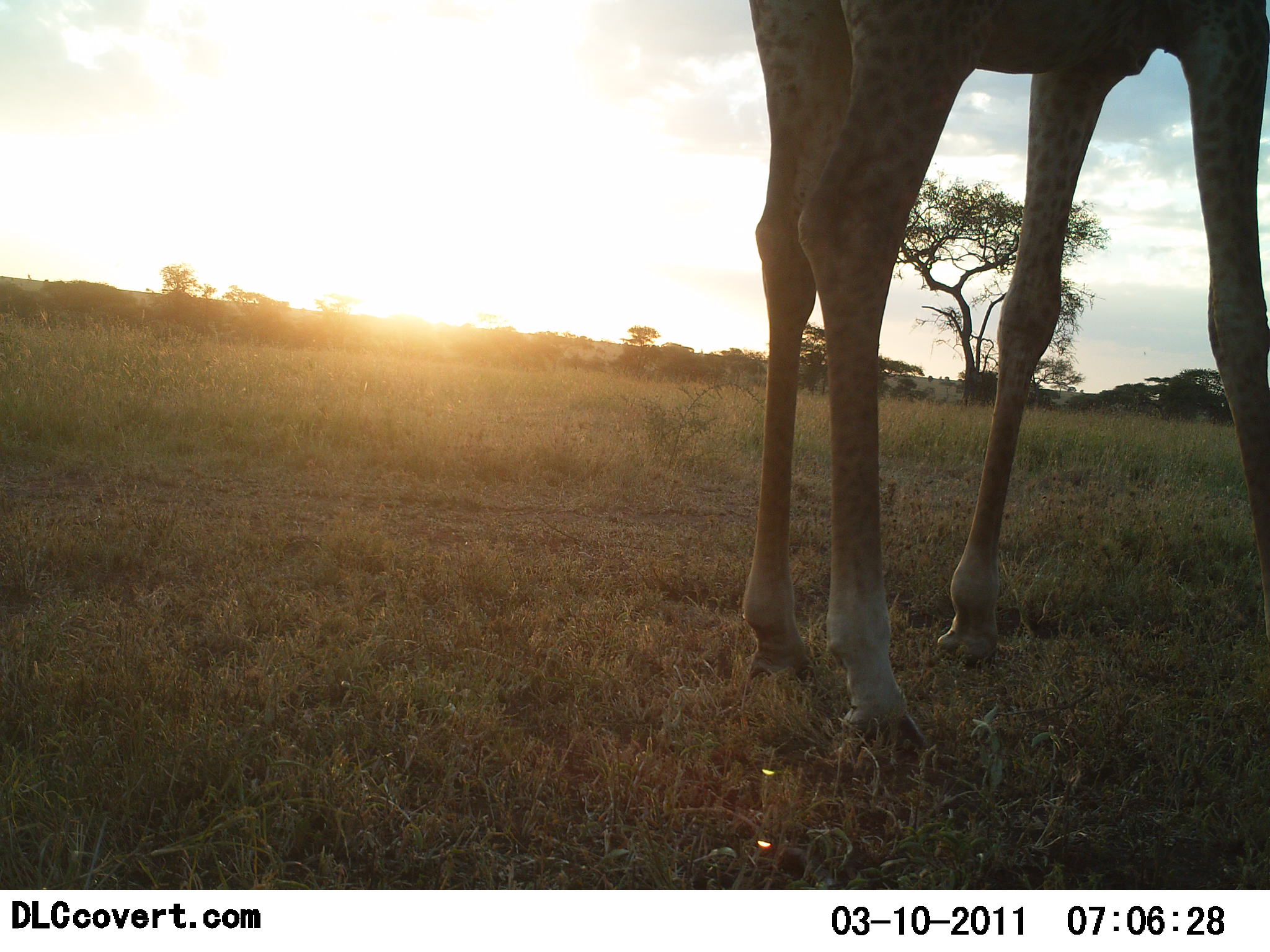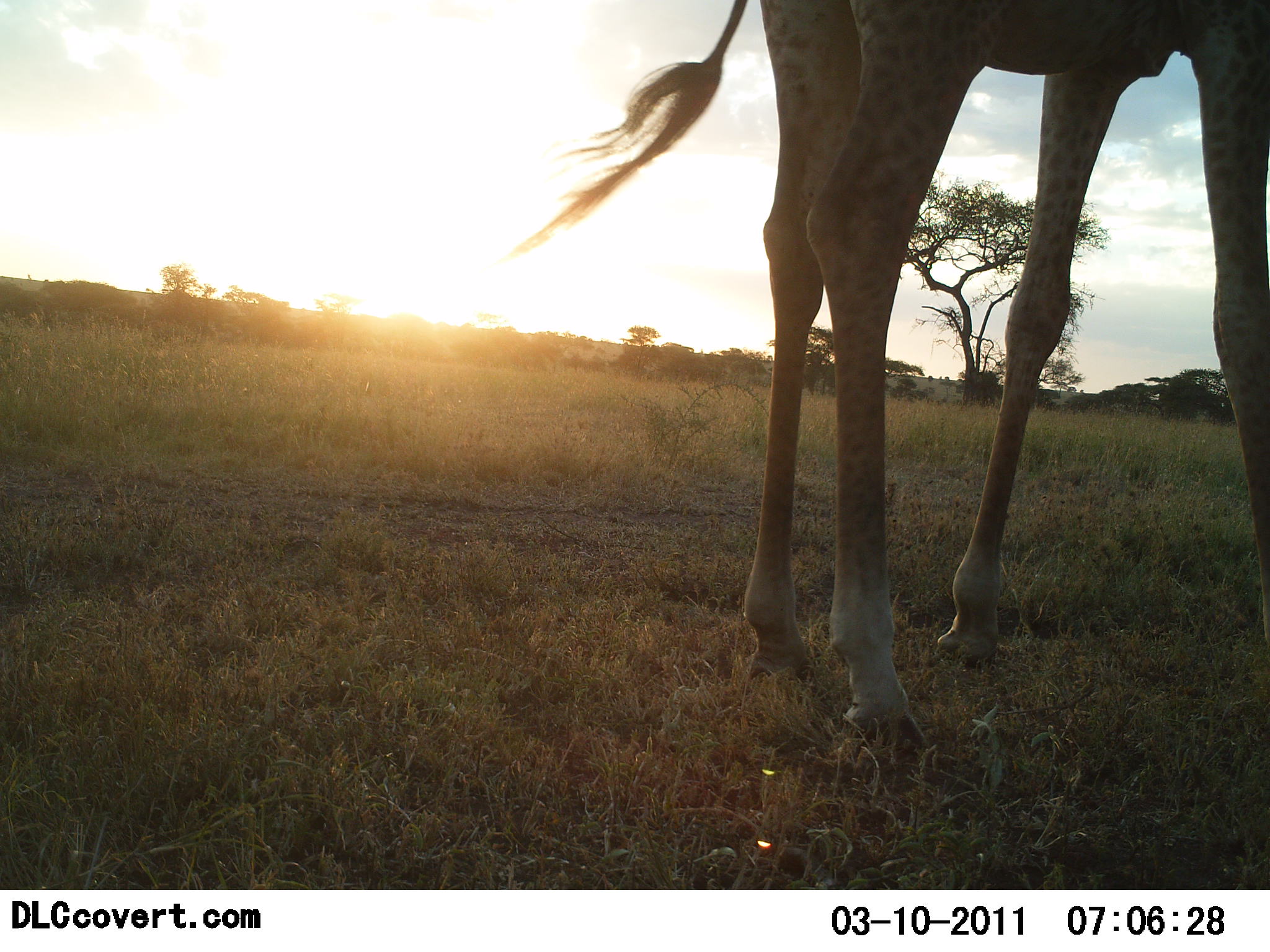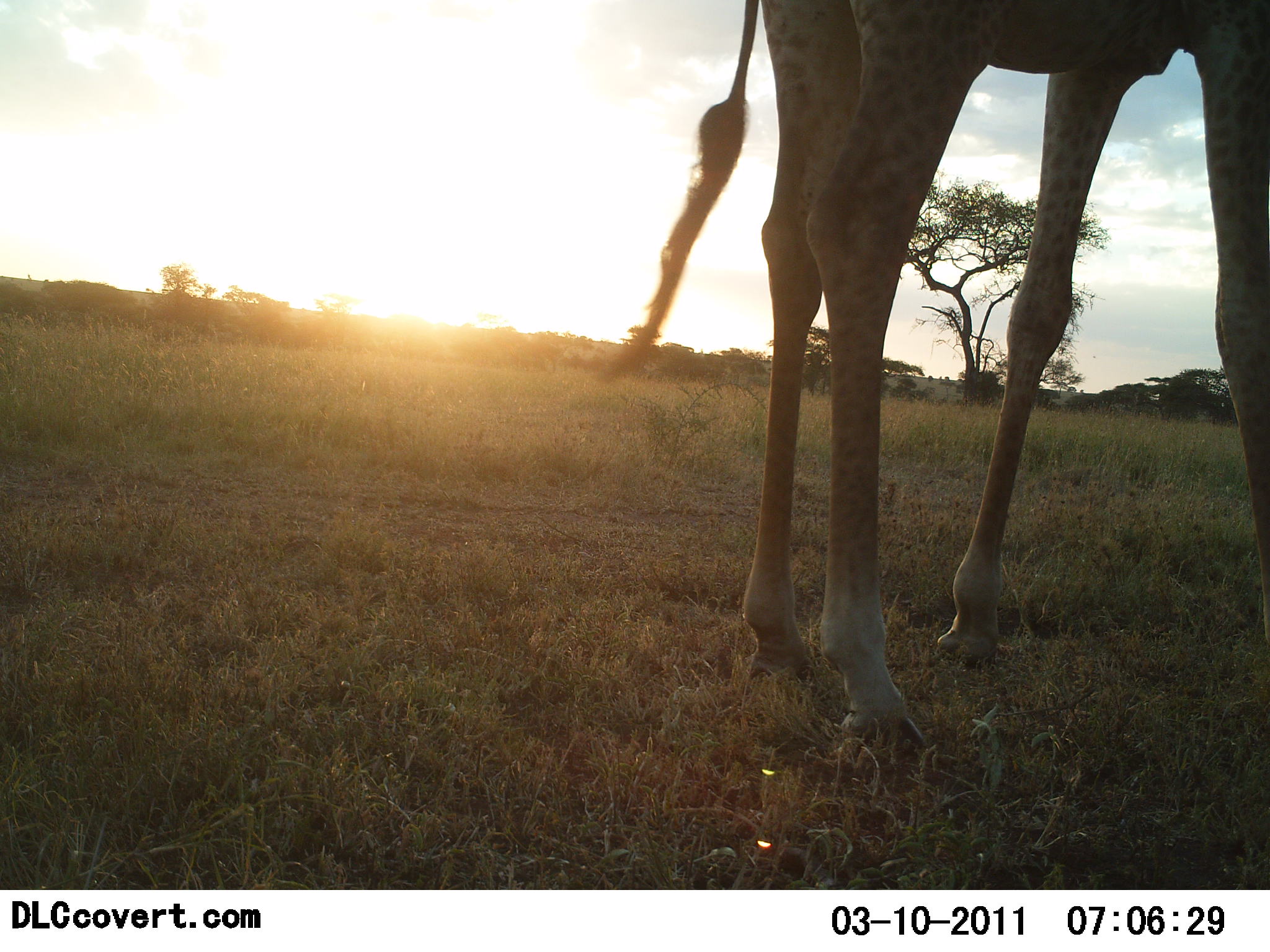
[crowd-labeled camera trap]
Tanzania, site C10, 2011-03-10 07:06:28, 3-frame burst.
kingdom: Animalia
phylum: Chordata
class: Mammalia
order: Artiodactyla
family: Giraffidae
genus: Giraffa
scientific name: Giraffa camelopardalis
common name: giraffe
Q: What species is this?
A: Giraffe (Giraffa camelopardalis).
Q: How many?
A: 1.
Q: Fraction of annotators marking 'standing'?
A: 100%.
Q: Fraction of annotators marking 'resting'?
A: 0%.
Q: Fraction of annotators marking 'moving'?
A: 0%.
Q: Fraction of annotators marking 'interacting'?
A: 0%.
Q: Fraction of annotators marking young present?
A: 0%.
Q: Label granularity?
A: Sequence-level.